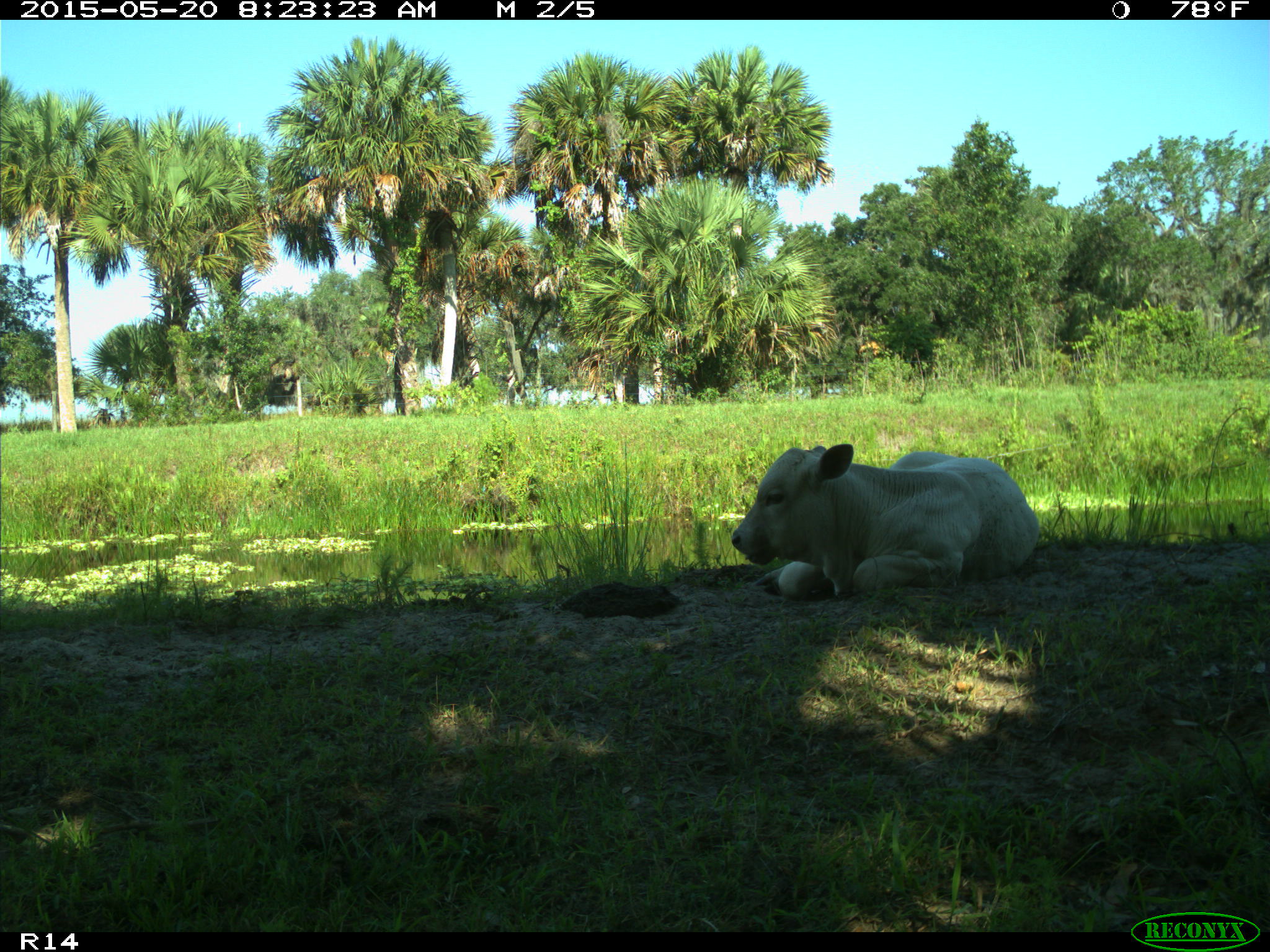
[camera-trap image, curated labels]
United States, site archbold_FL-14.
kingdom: Animalia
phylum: Chordata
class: Mammalia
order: Artiodactyla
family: Bovidae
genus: Bos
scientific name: Bos taurus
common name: domestic cow